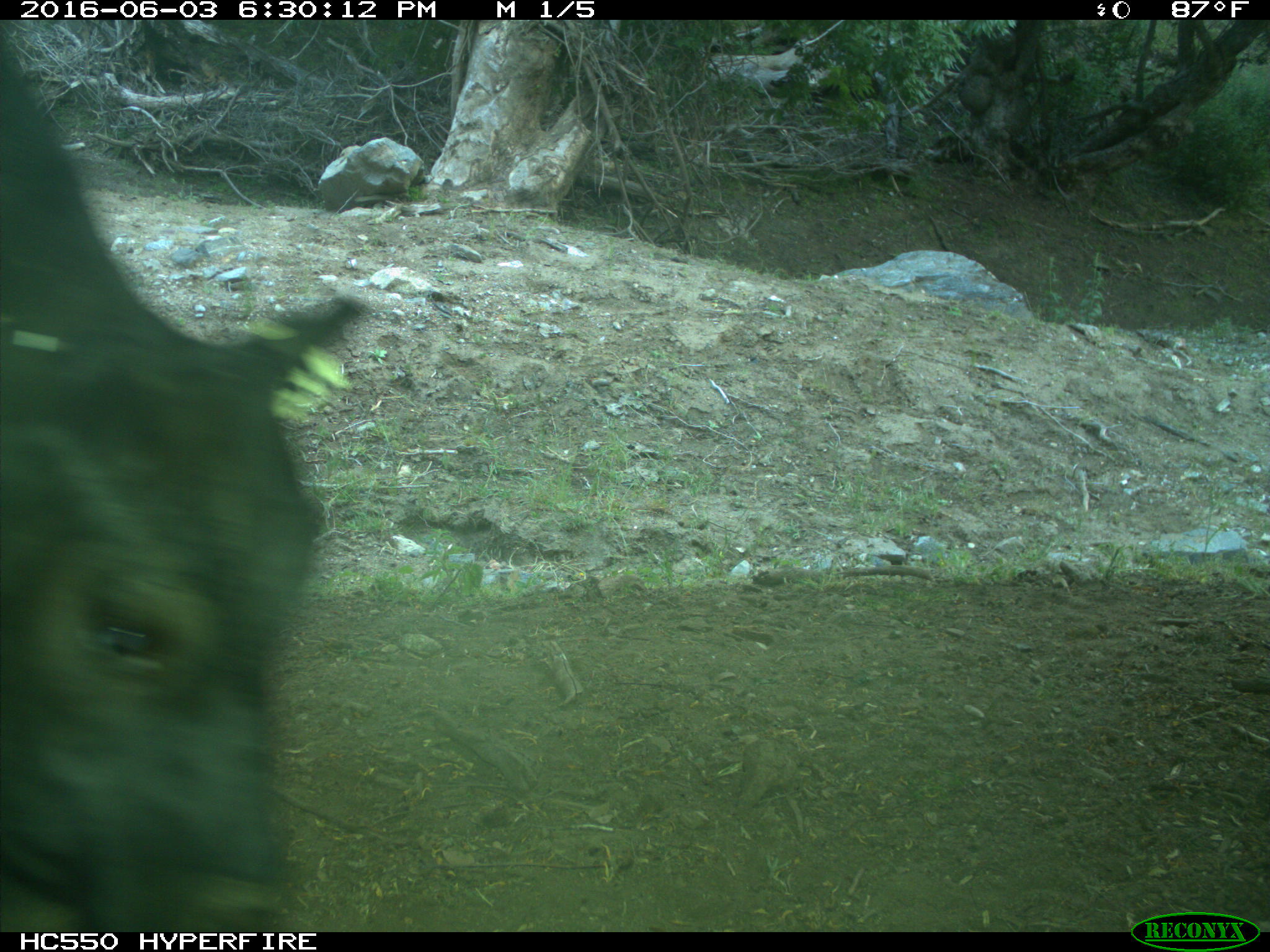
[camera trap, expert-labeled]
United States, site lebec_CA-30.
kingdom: Animalia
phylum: Chordata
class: Mammalia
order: Artiodactyla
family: Bovidae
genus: Bos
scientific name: Bos taurus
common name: domestic cow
Bos taurus (domestic cow).